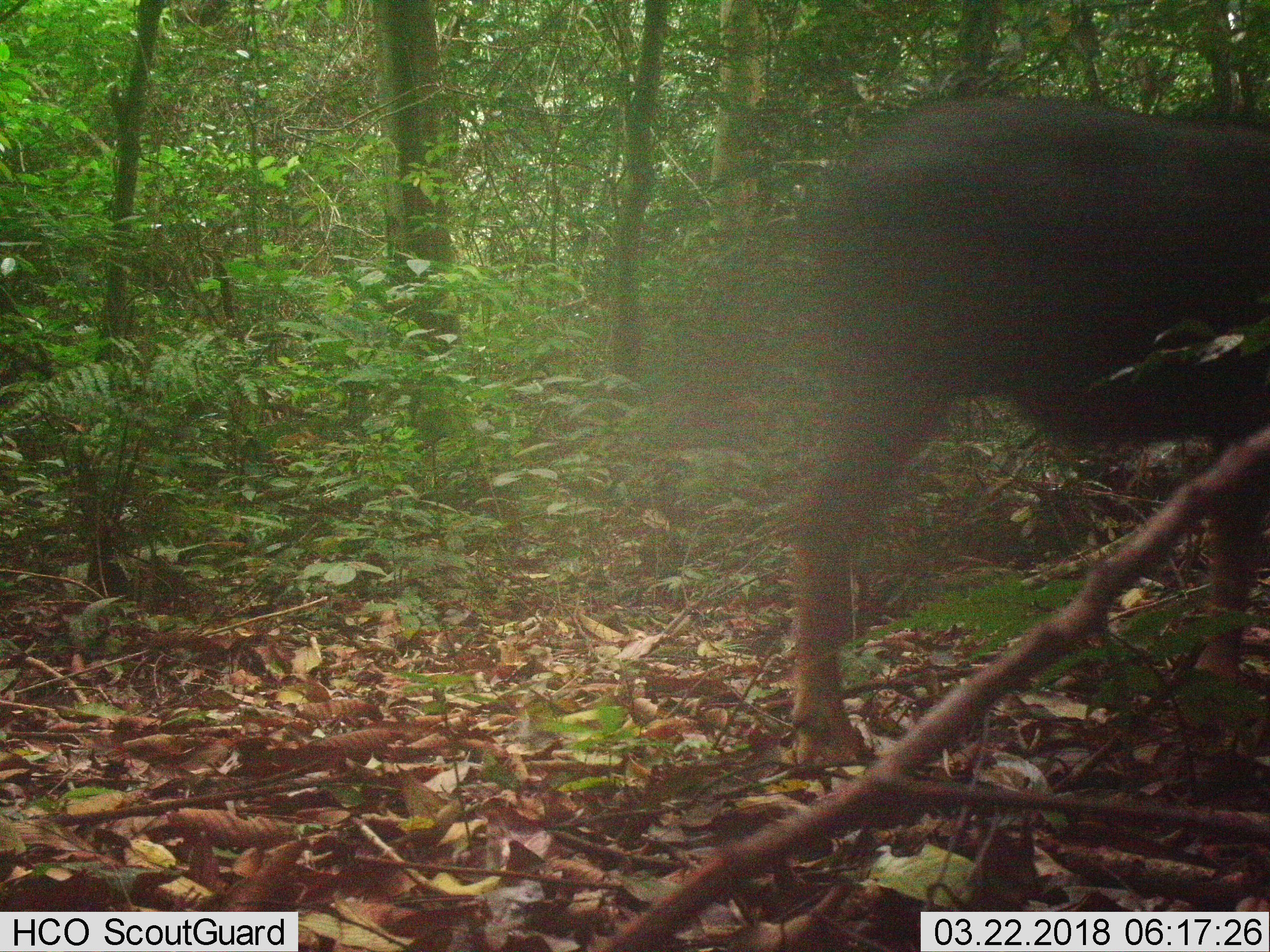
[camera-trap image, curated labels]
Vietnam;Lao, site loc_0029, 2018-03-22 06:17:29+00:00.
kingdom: Animalia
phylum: Chordata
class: Mammalia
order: Artiodactyla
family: Bovidae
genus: Capricornis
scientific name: Capricornis sumatraensis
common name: chinese serow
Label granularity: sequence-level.